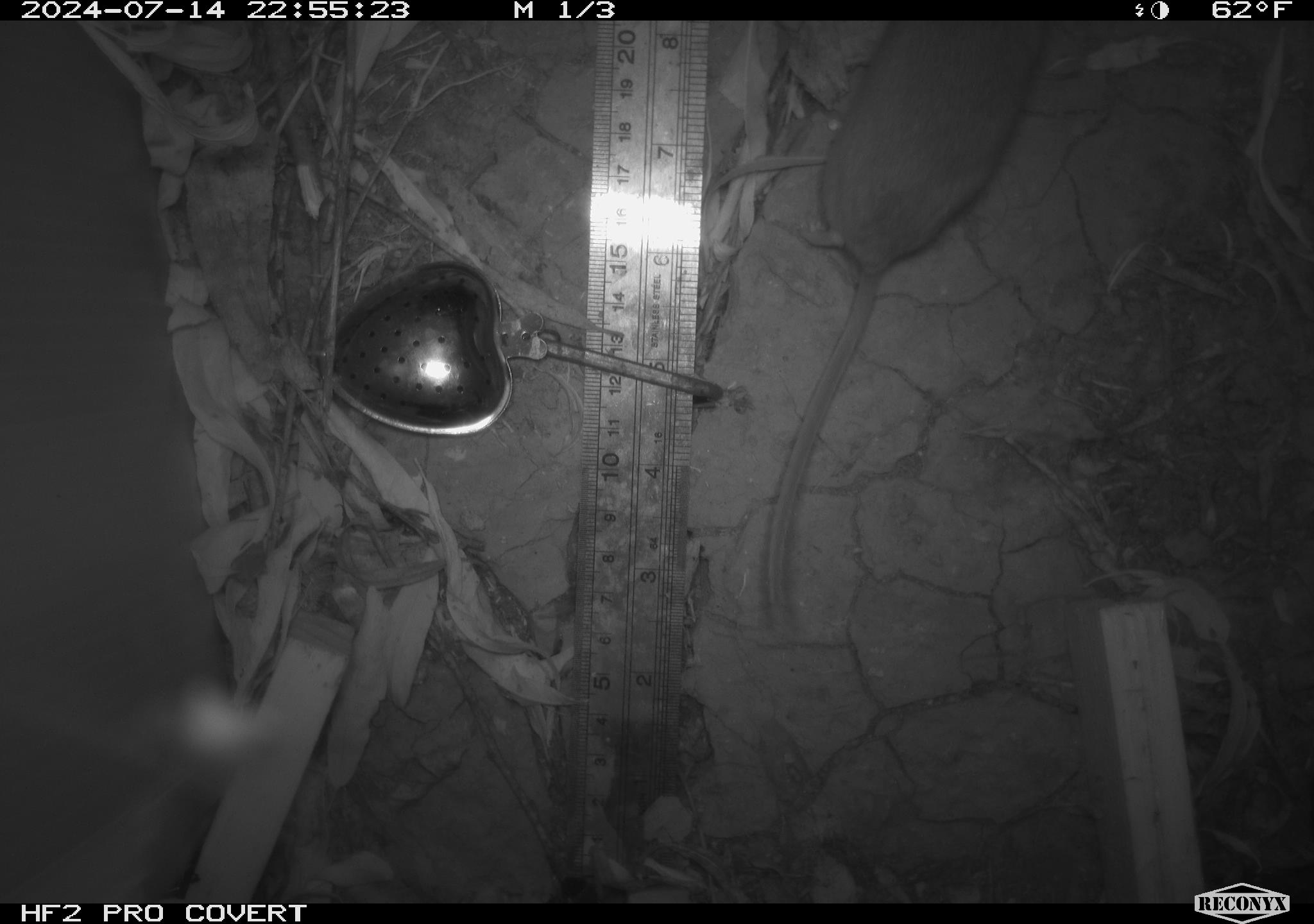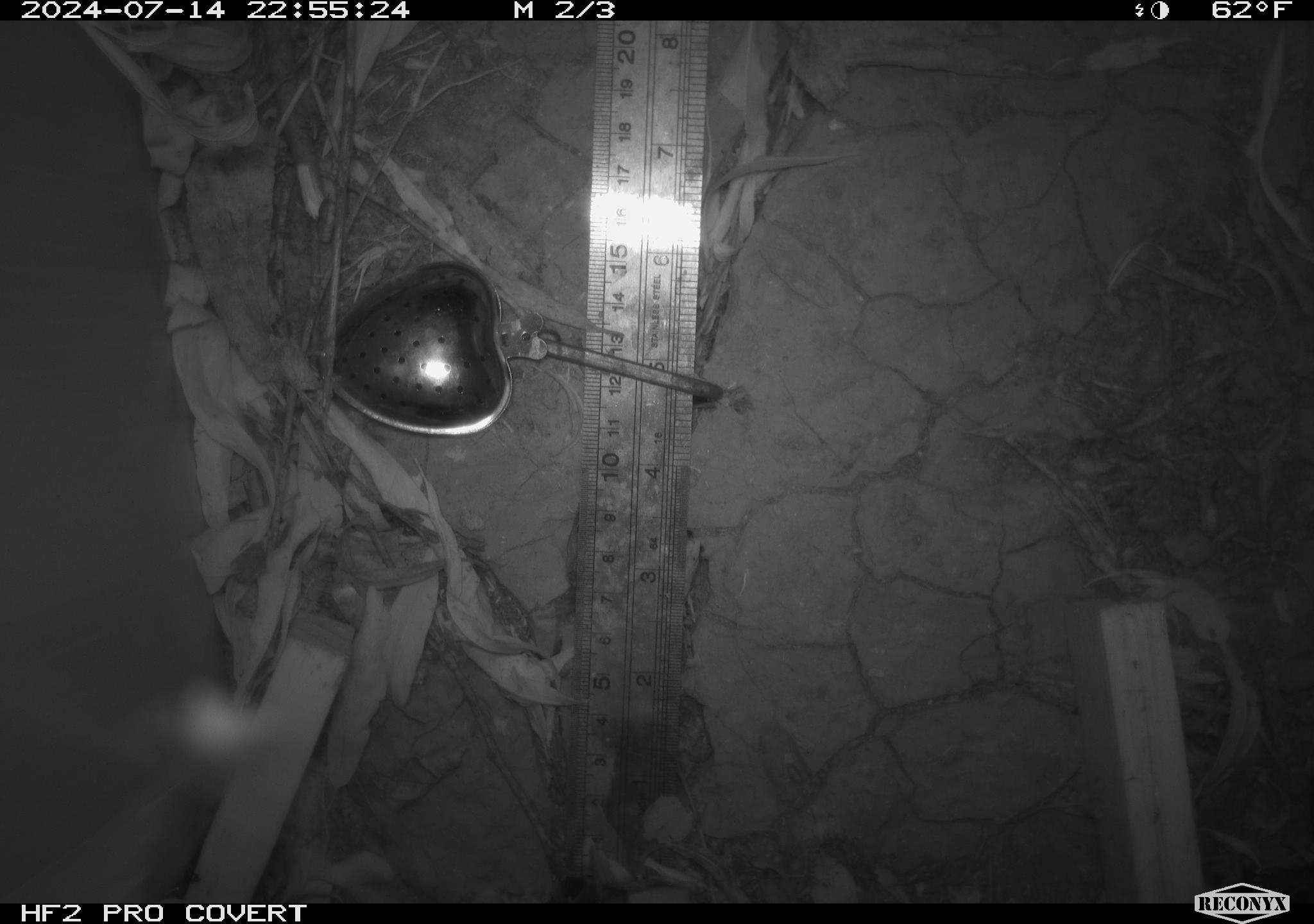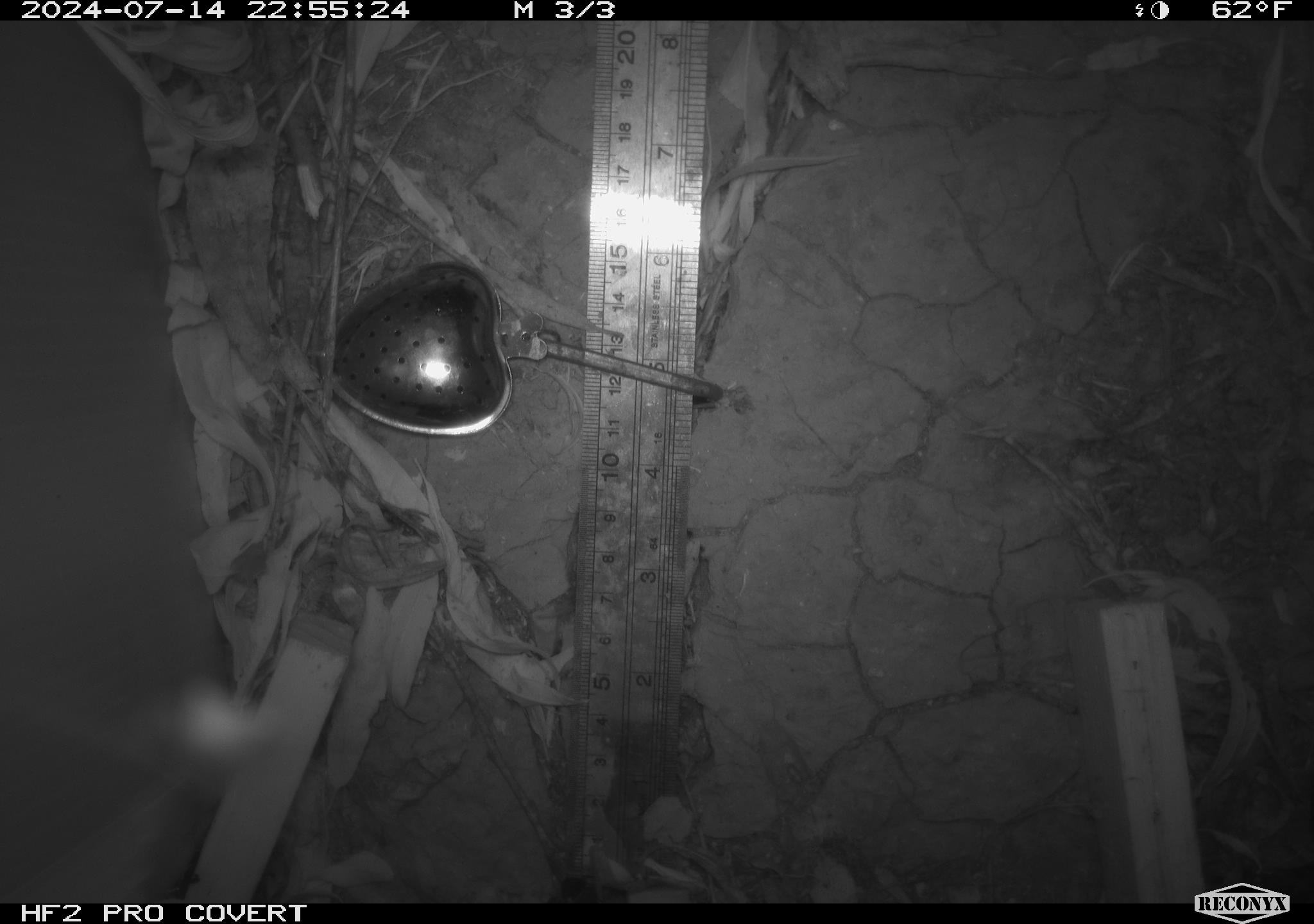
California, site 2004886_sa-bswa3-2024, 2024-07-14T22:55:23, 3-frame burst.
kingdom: Animalia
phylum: Chordata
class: Mammalia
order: Rodentia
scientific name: Rodentia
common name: mouse species